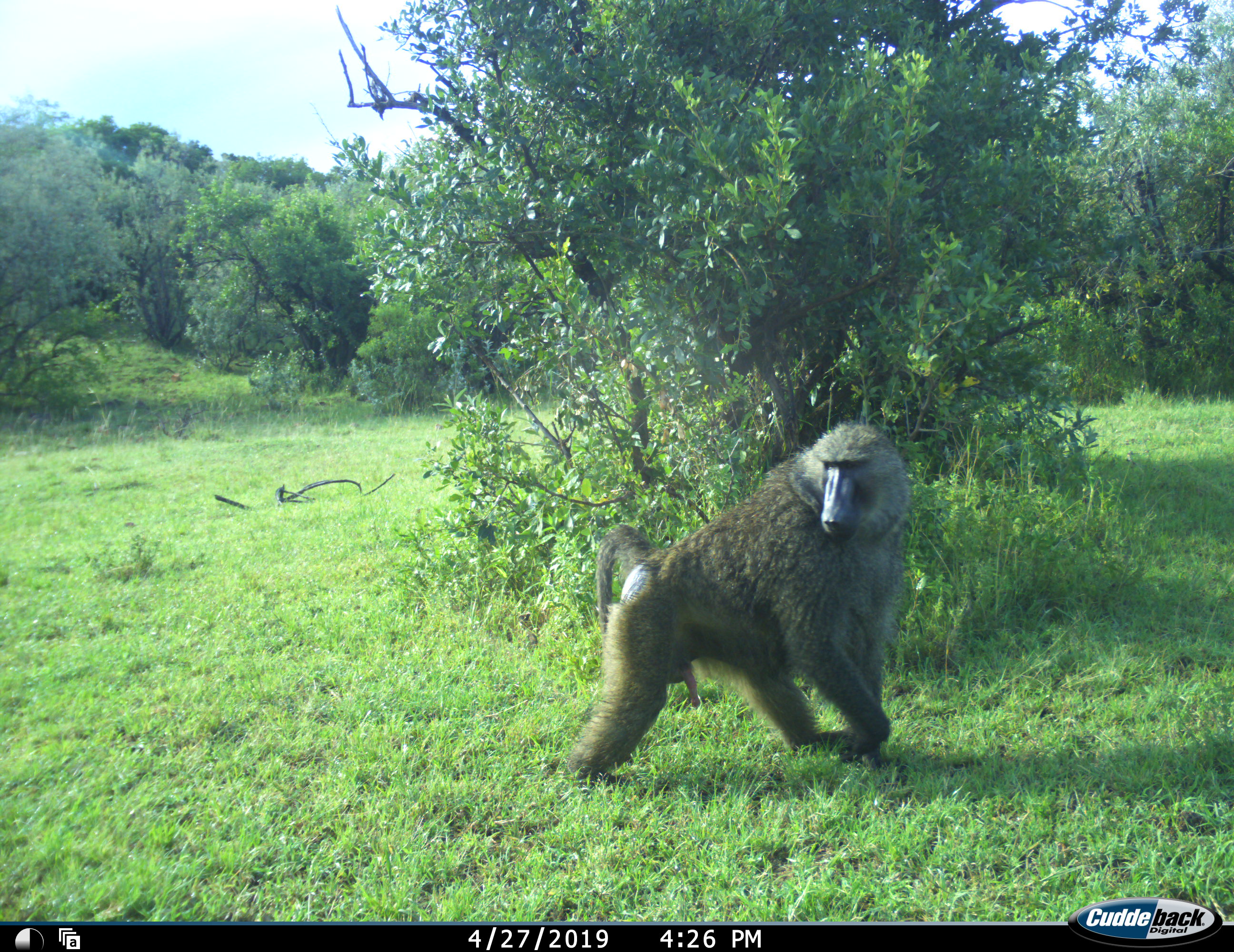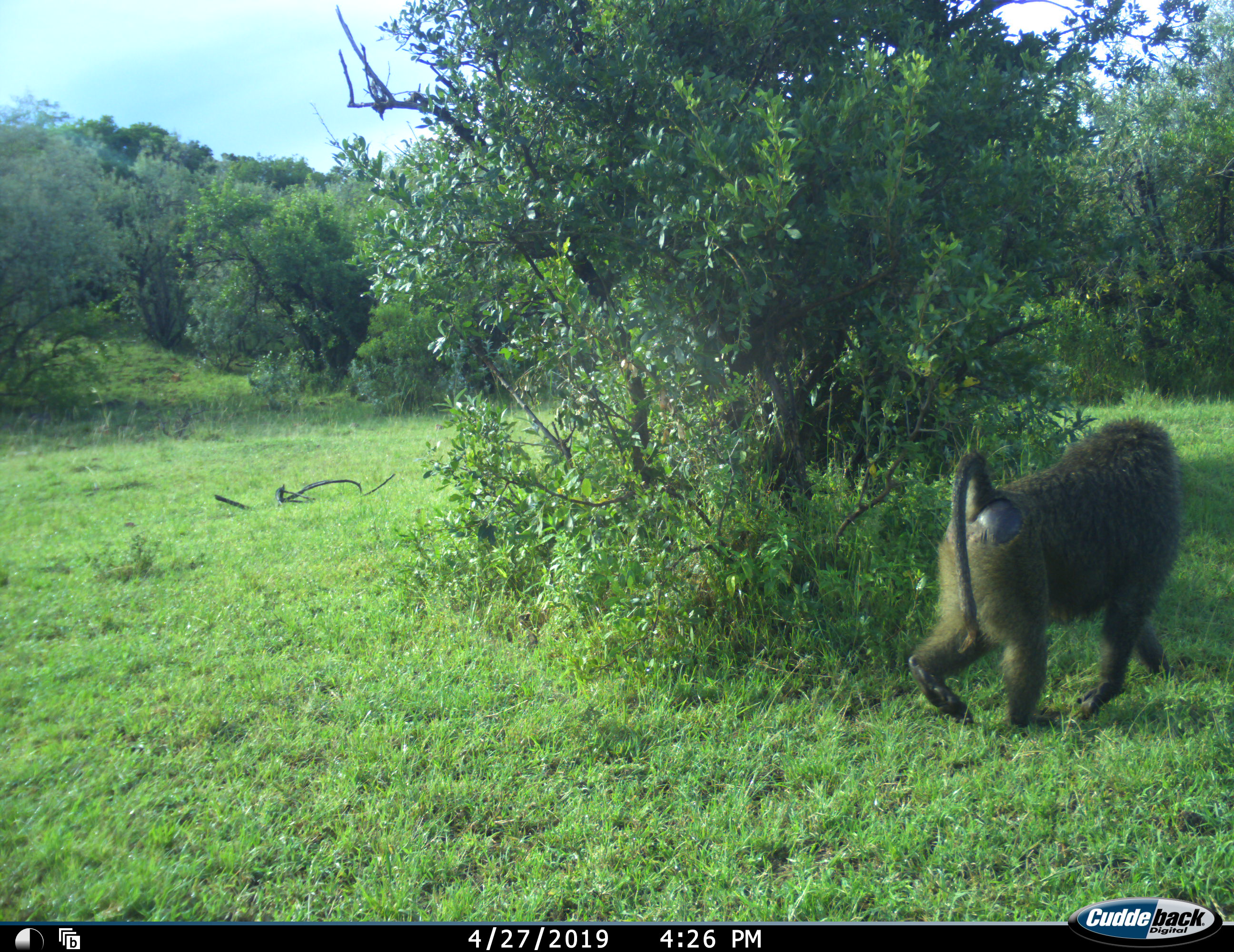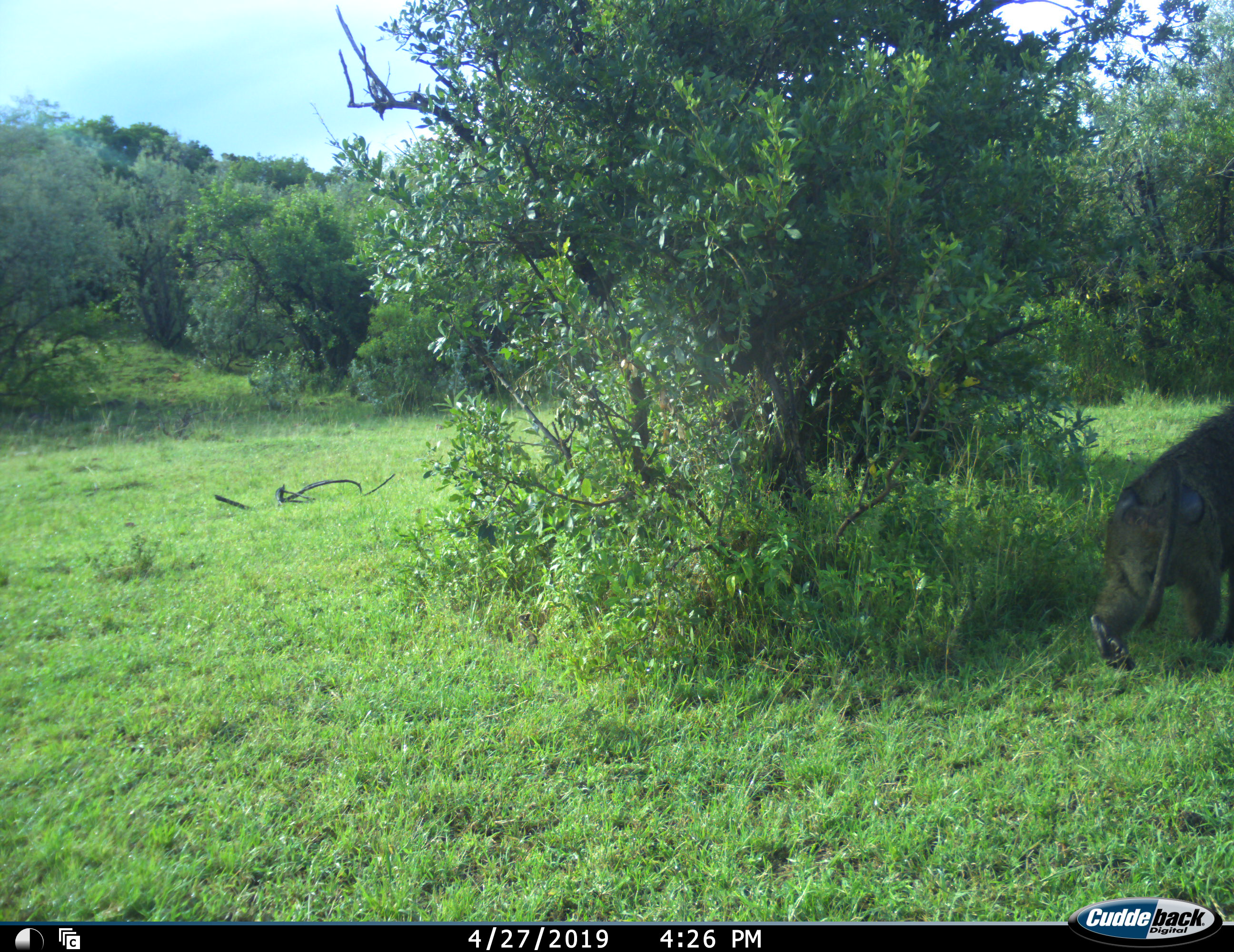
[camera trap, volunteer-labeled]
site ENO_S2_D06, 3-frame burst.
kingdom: Animalia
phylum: Chordata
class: Mammalia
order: Primates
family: Cercopithecidae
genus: Papio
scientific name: Papio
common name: baboon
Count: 1.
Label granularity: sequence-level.